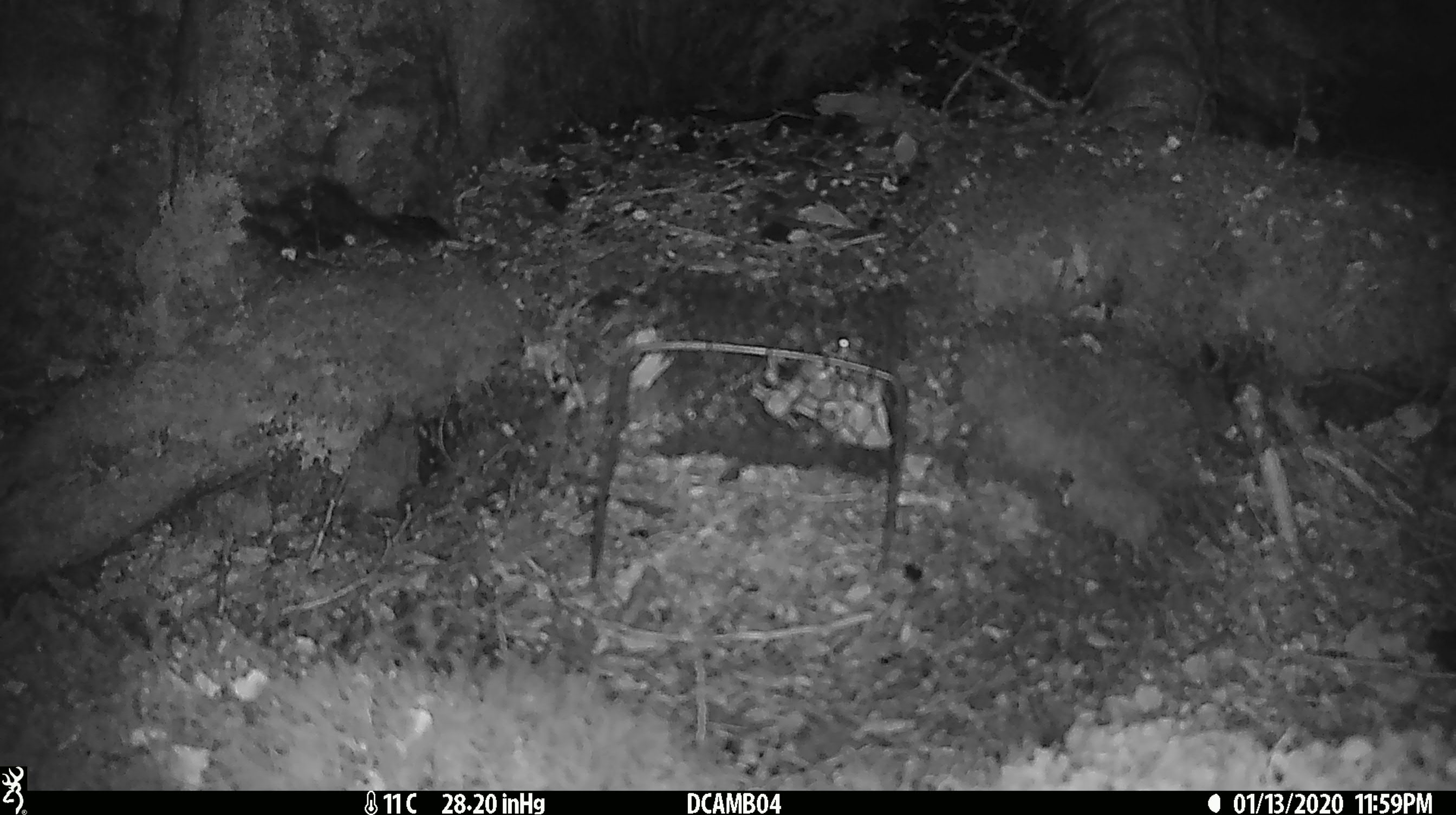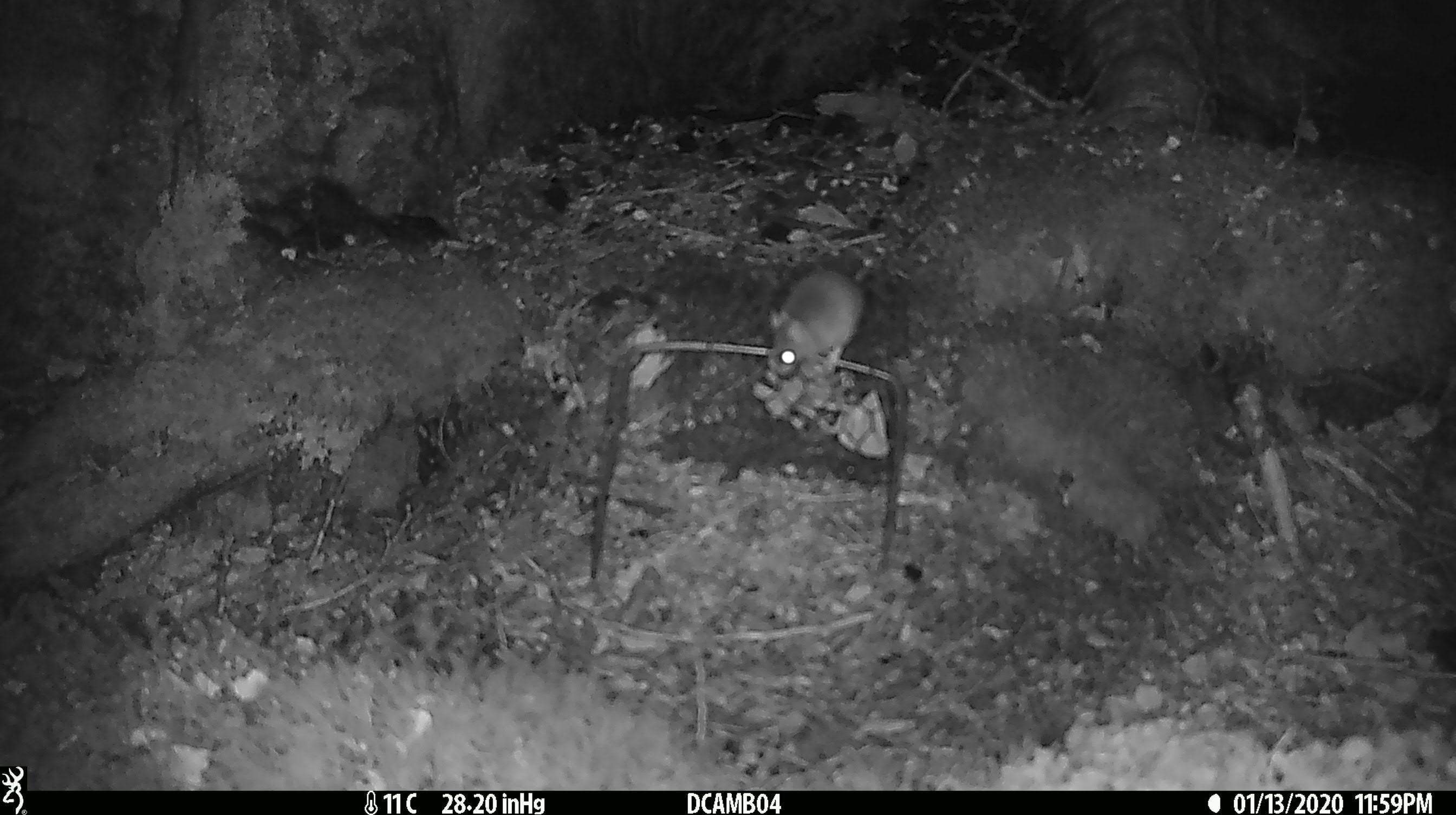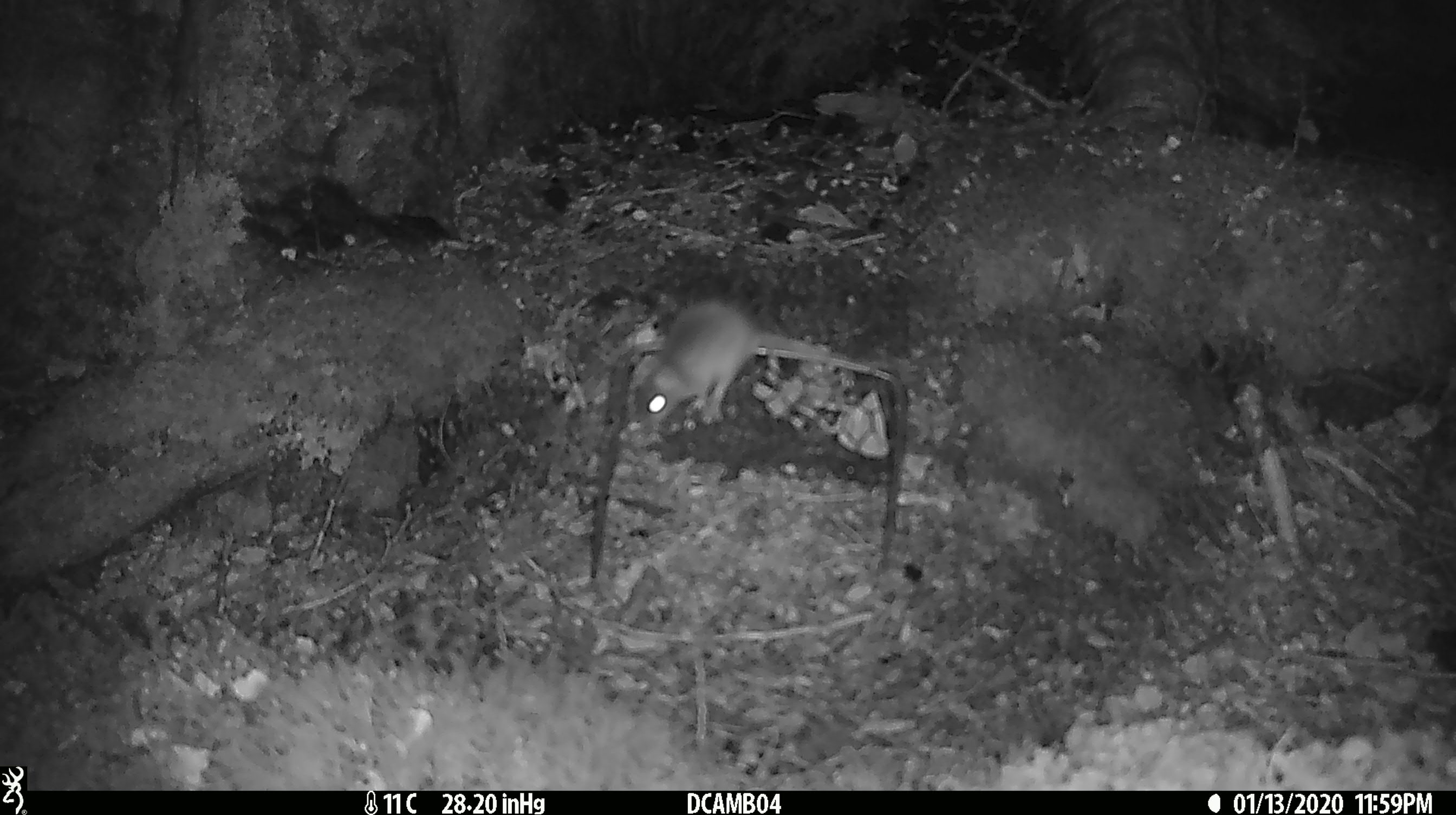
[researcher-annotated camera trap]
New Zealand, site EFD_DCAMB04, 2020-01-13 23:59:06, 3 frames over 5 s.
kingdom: Animalia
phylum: Chordata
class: Mammalia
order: Rodentia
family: Muridae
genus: Mus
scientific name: Mus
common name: mouse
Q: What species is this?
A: Mouse (Mus).